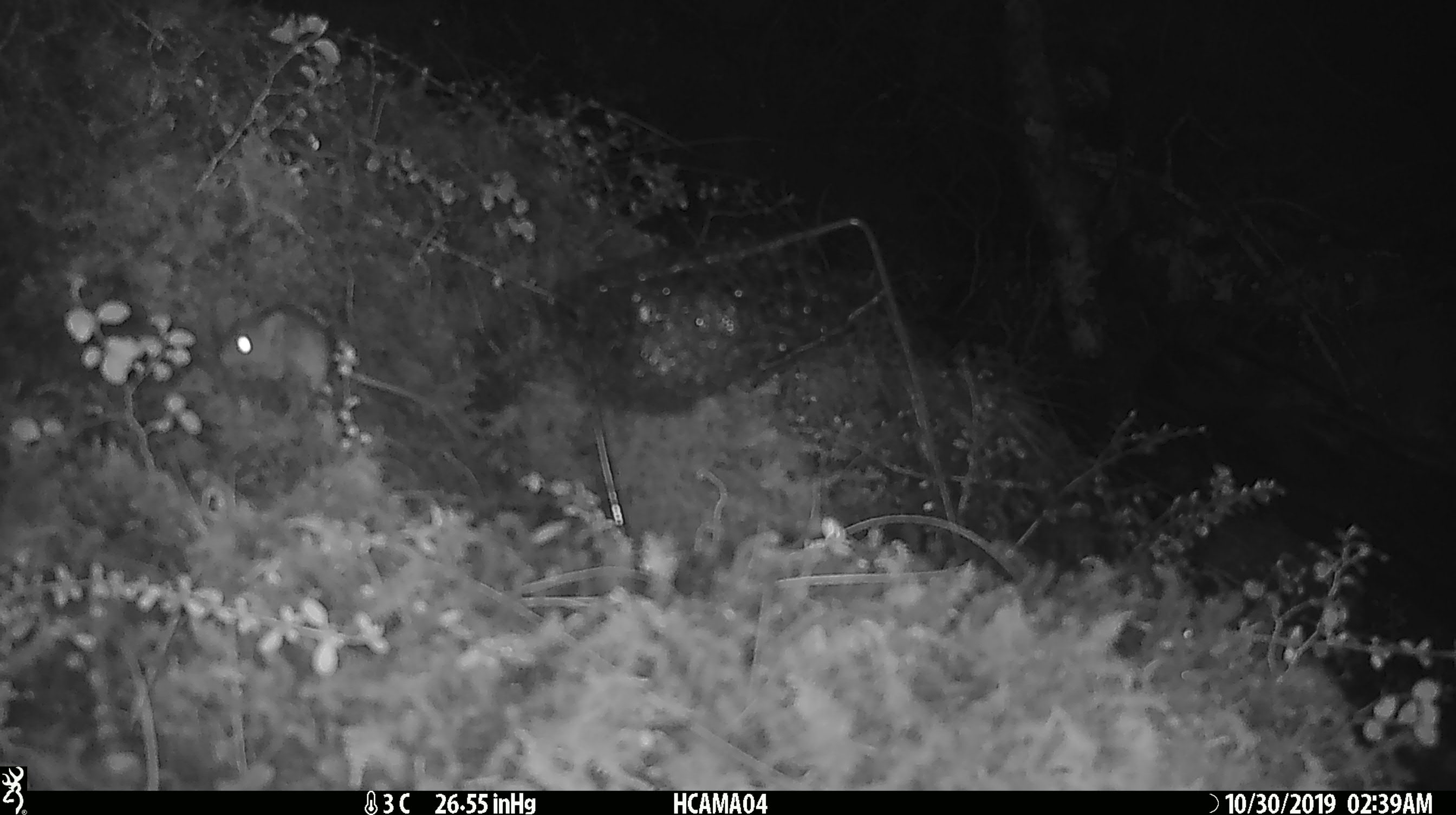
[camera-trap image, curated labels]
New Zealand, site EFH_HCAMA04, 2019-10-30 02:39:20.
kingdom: Animalia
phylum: Chordata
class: Mammalia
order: Rodentia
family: Muridae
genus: Mus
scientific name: Mus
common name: mouse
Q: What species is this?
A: Mouse (Mus).